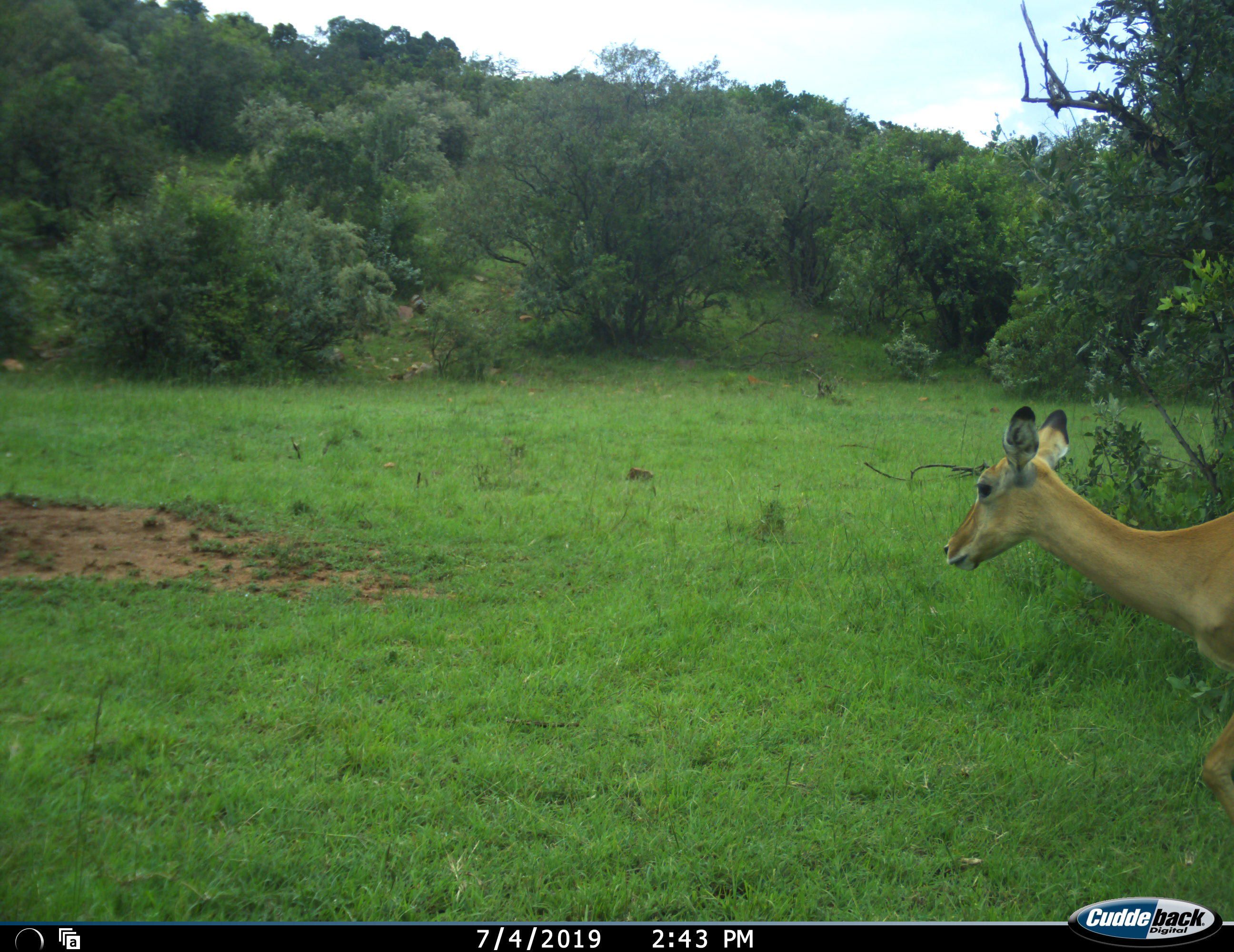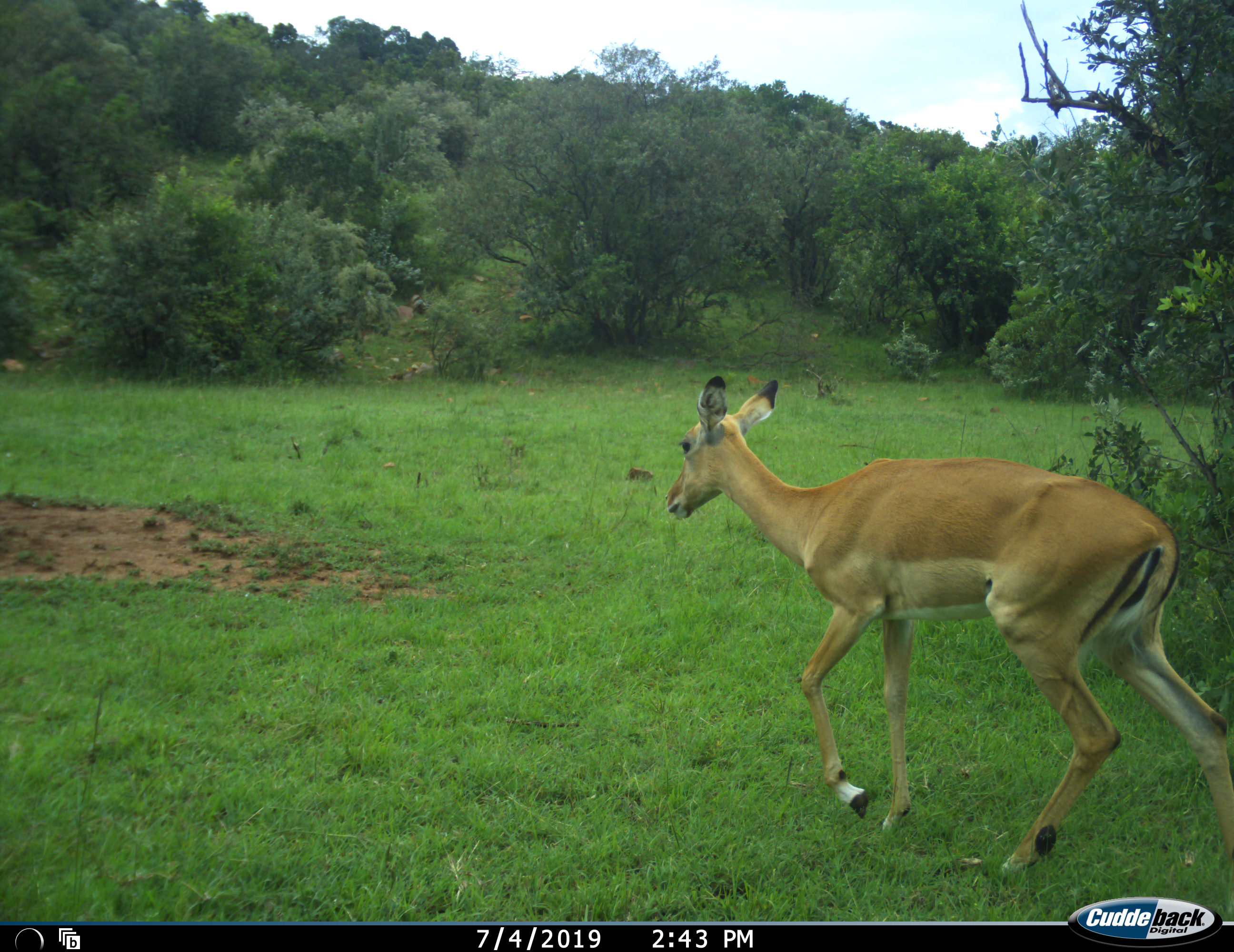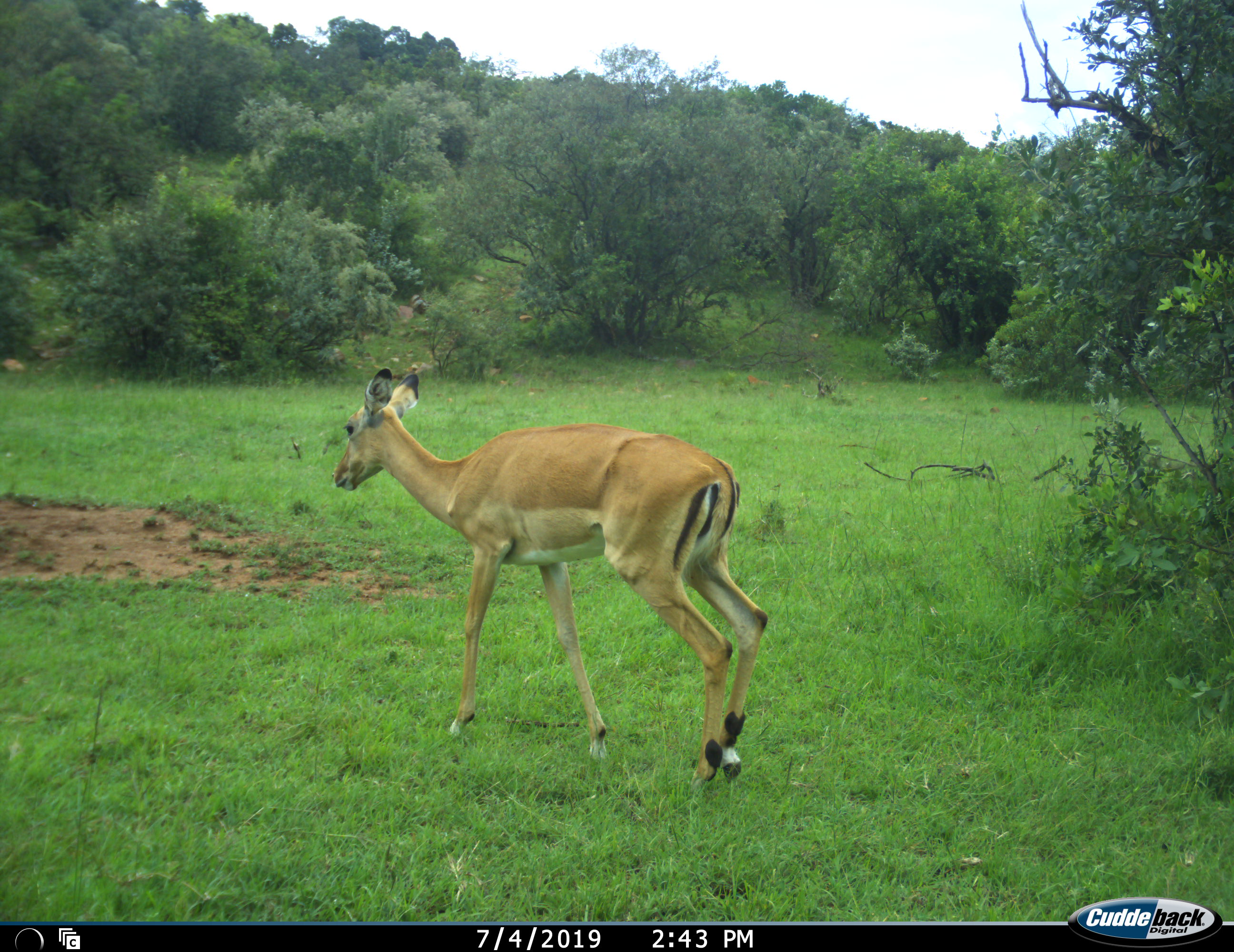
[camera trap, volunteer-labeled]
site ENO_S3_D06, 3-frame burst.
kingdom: Animalia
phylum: Chordata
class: Mammalia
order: Artiodactyla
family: Bovidae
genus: Aepyceros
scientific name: Aepyceros melampus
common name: impala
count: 1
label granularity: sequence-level